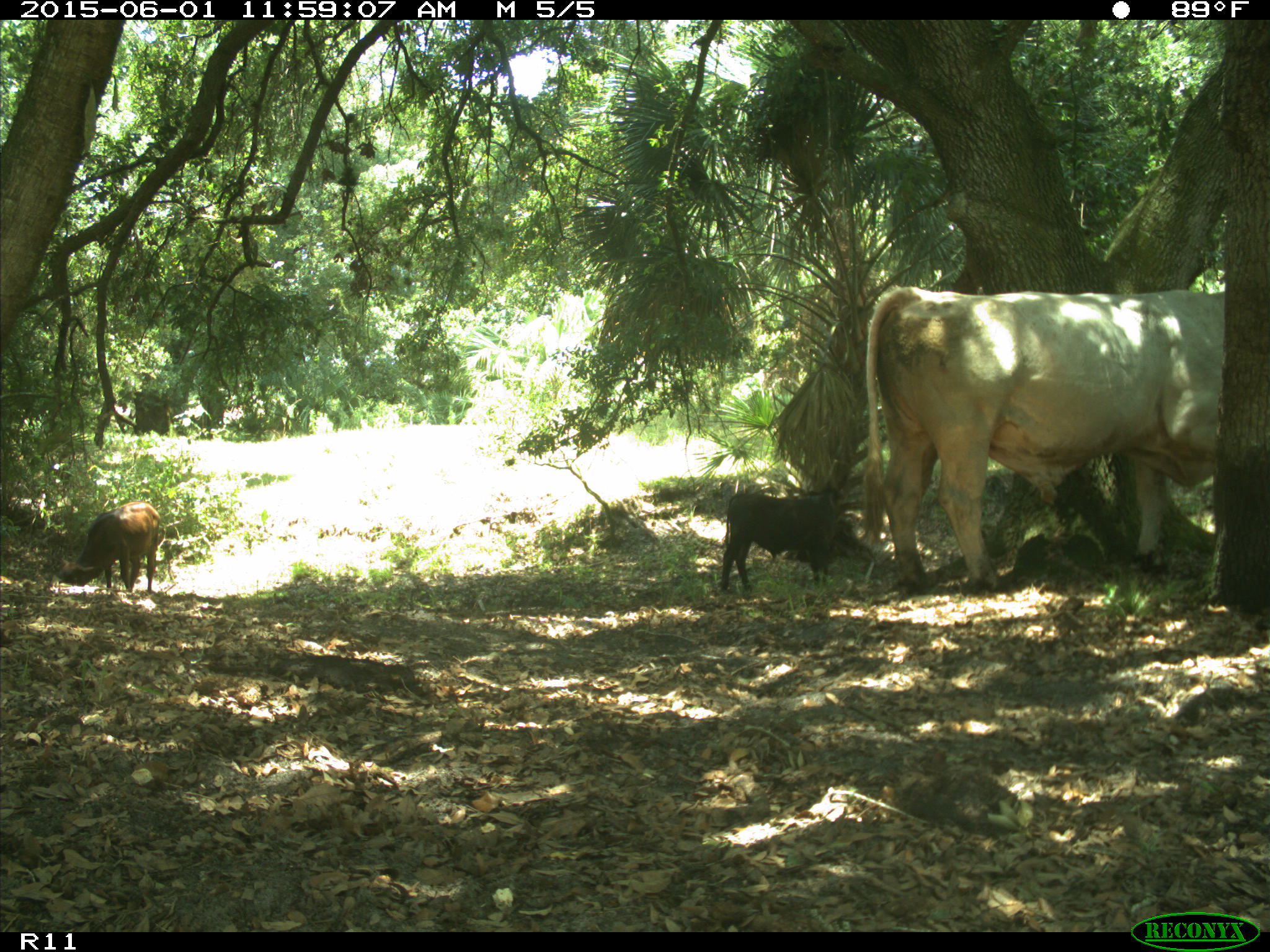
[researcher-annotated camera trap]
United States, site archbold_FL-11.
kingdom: Animalia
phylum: Chordata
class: Mammalia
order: Artiodactyla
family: Bovidae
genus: Bos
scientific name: Bos taurus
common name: domestic cow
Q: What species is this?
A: Bos taurus (domestic cow).